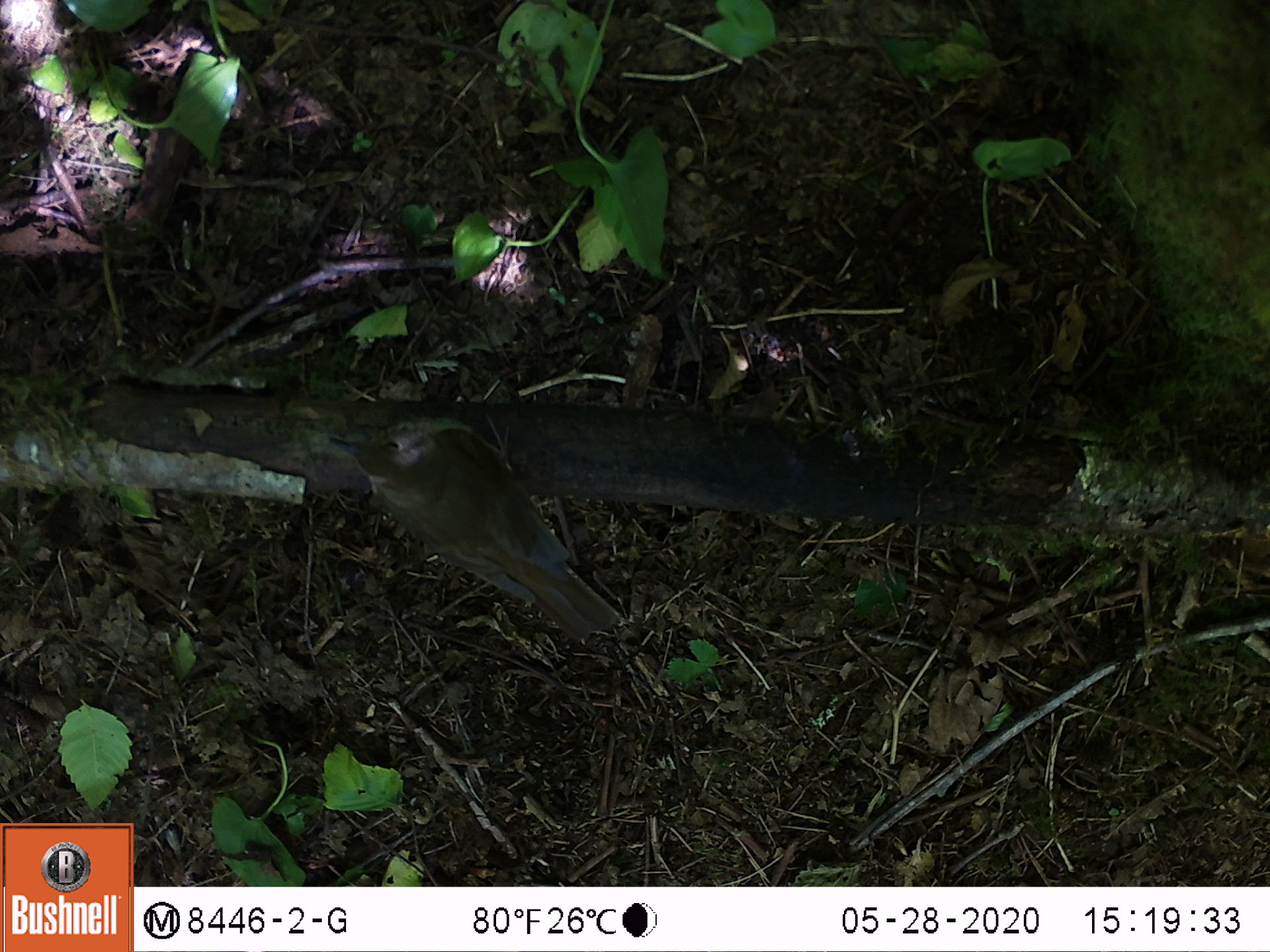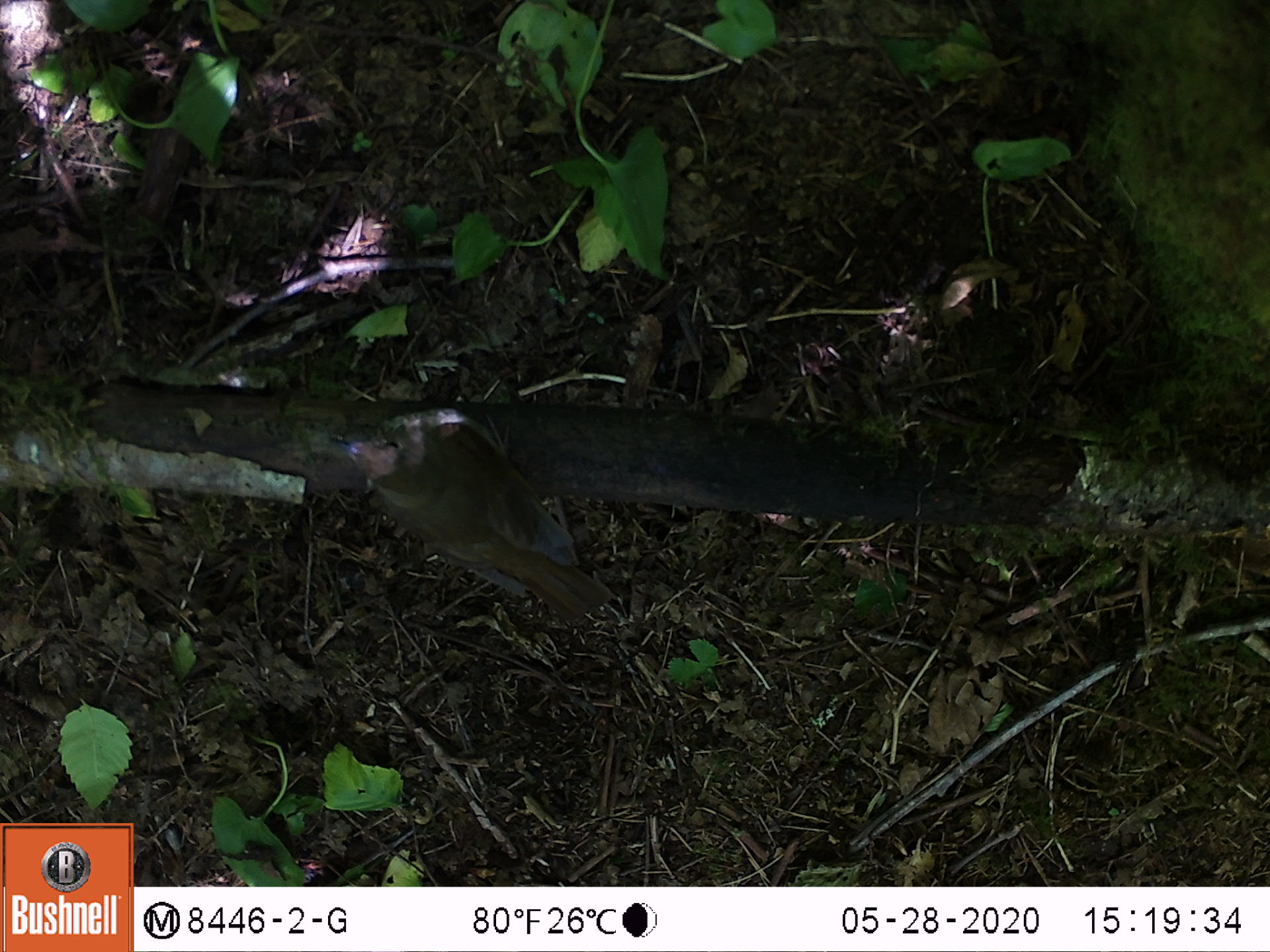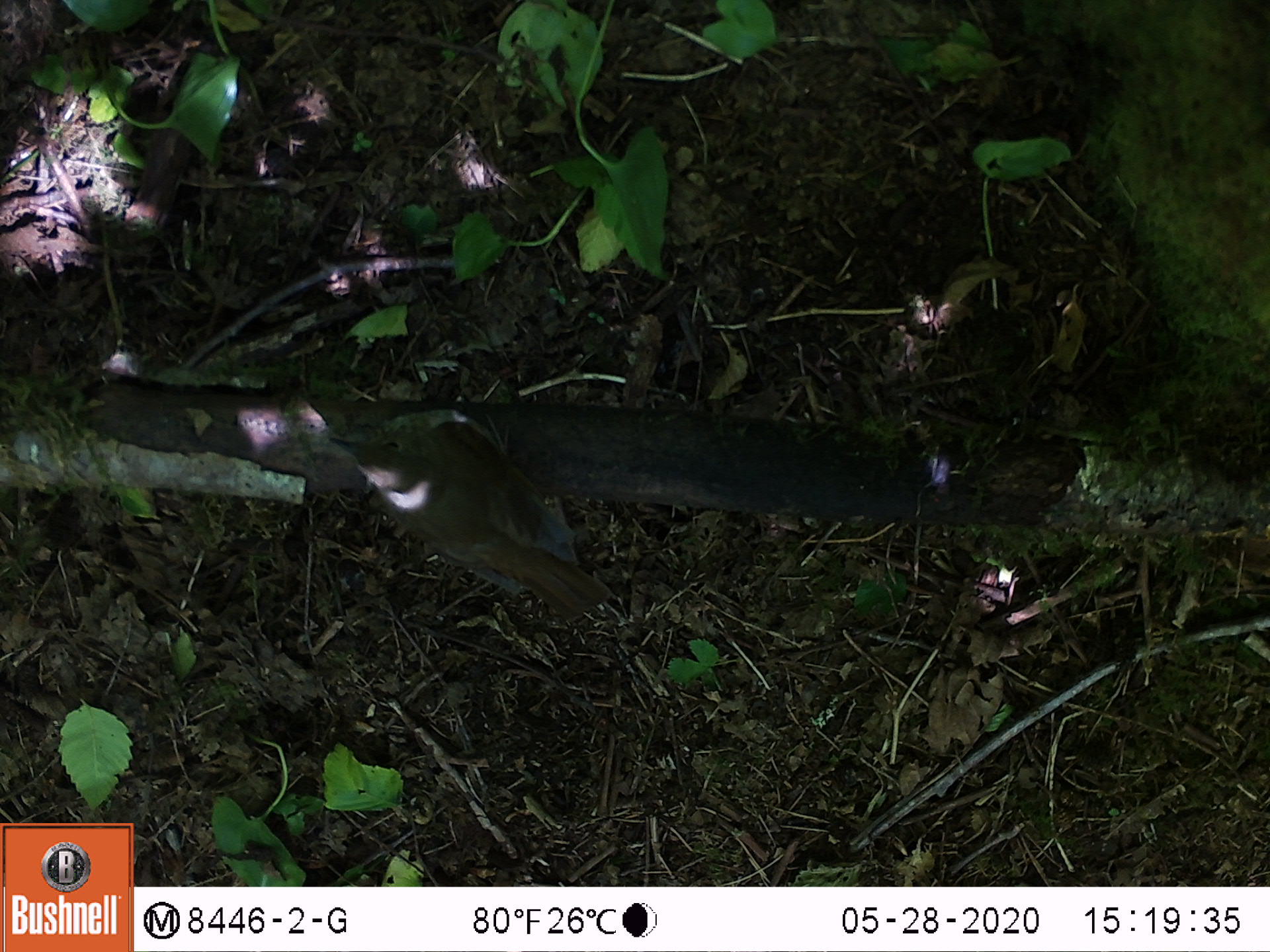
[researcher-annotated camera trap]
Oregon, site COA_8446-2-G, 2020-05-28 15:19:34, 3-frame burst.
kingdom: Animalia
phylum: Chordata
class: Aves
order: Passeriformes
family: Turdidae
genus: Catharus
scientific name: Catharus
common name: brown thrushes and nightingale-thrushes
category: catharus species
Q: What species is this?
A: Catharus species (brown thrushes and nightingale-thrushes) (Catharus).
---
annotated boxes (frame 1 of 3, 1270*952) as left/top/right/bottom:
catharus species: 317/411/628/646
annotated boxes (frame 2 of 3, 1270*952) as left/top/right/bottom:
catharus species: 315/400/626/630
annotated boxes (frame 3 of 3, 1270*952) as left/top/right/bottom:
catharus species: 320/400/615/626